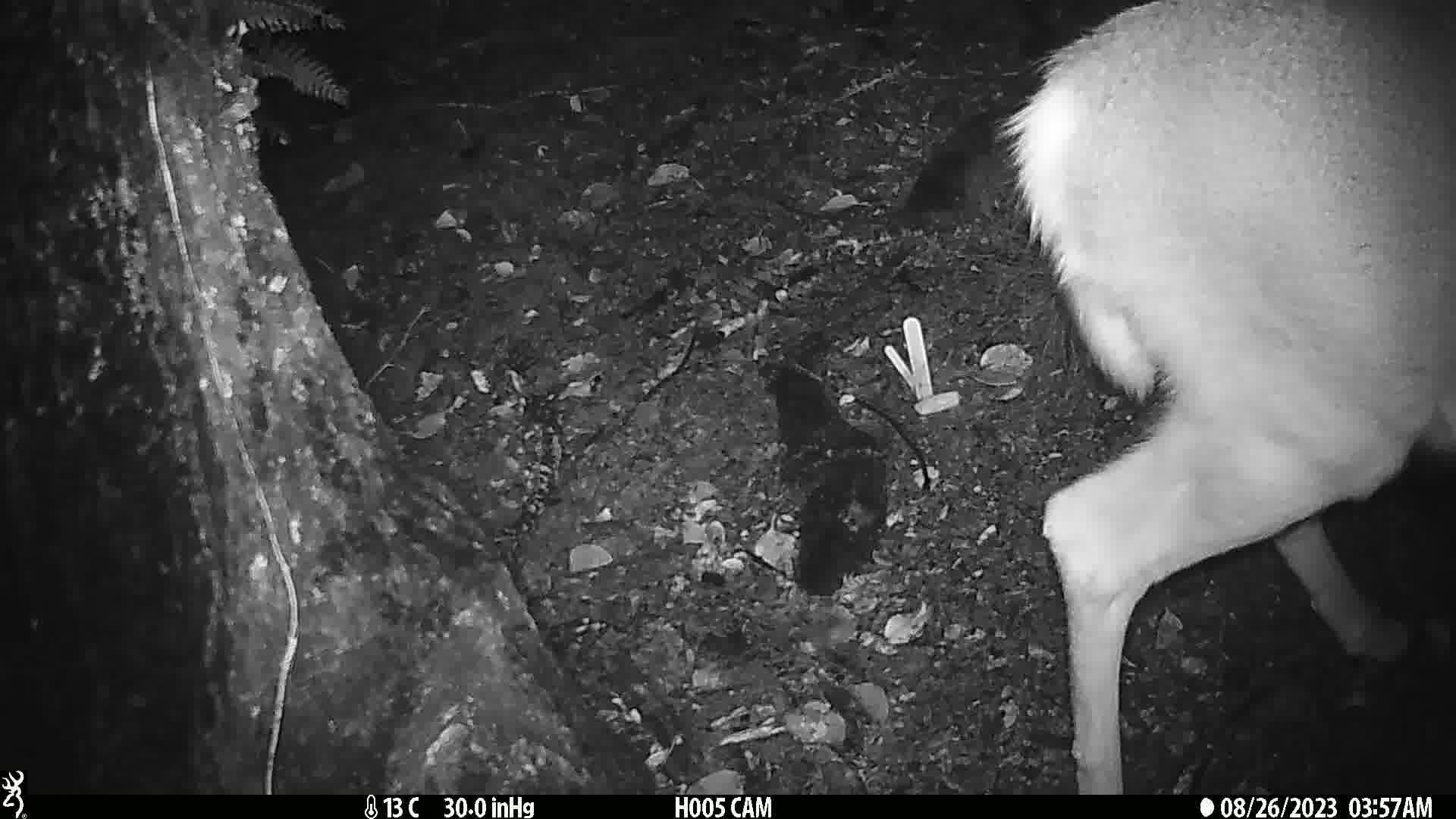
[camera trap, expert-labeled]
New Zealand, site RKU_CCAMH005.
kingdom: Animalia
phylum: Chordata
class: Mammalia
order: Artiodactyla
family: Cervidae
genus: Odocoileus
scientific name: Odocoileus virginianus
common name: white-tailed deer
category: white tailed deer